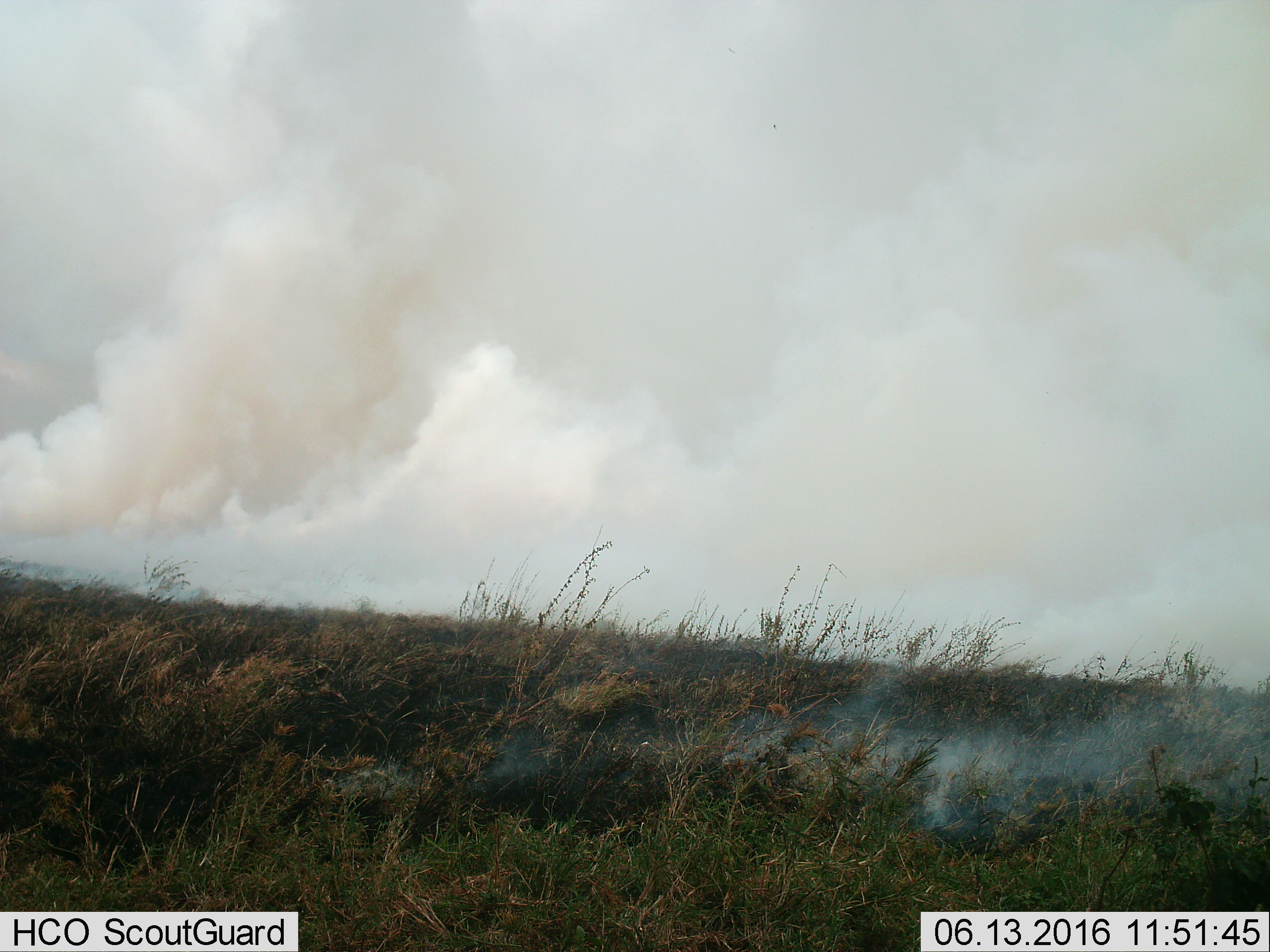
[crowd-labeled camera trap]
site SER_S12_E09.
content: unidentified animal